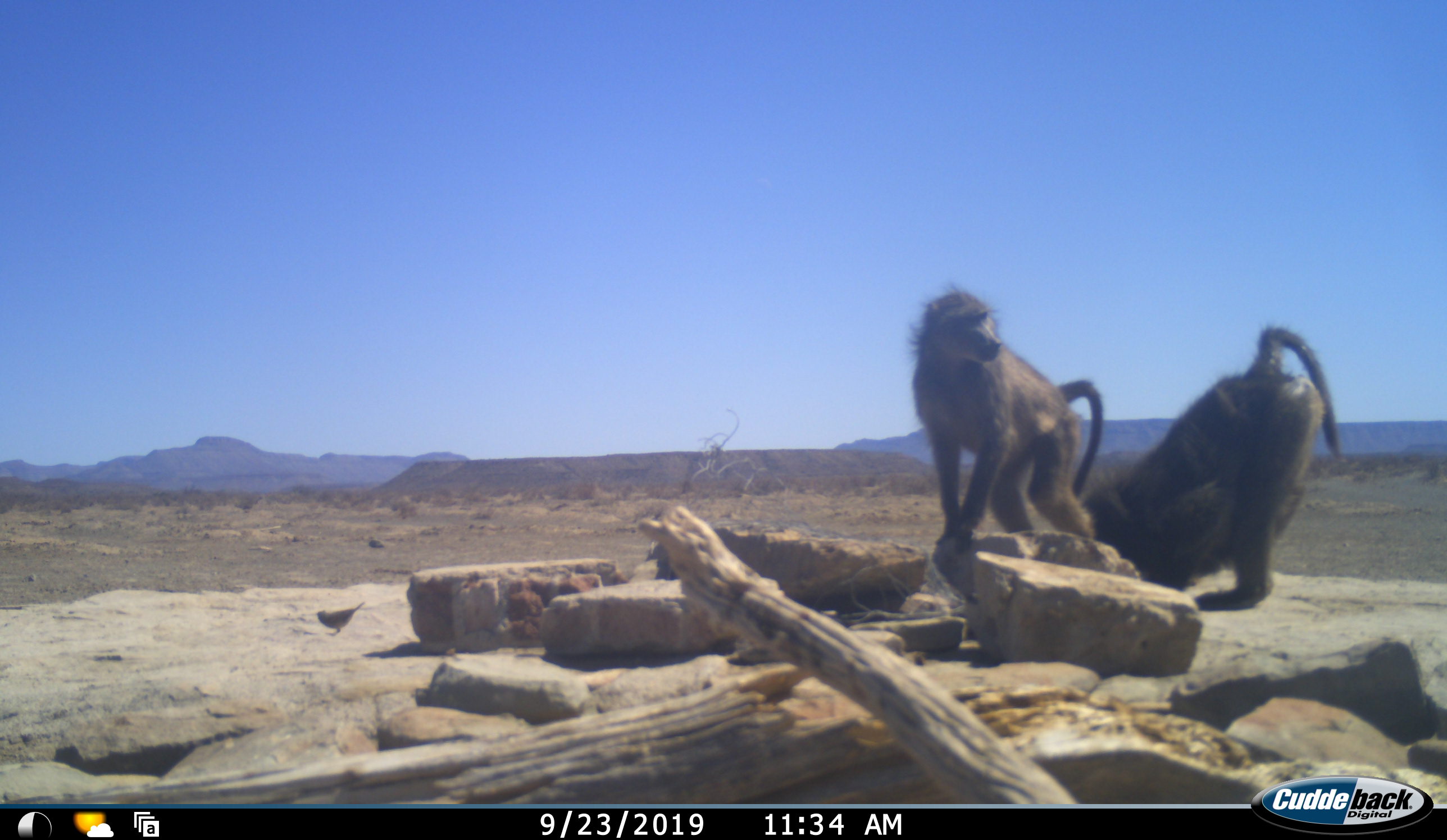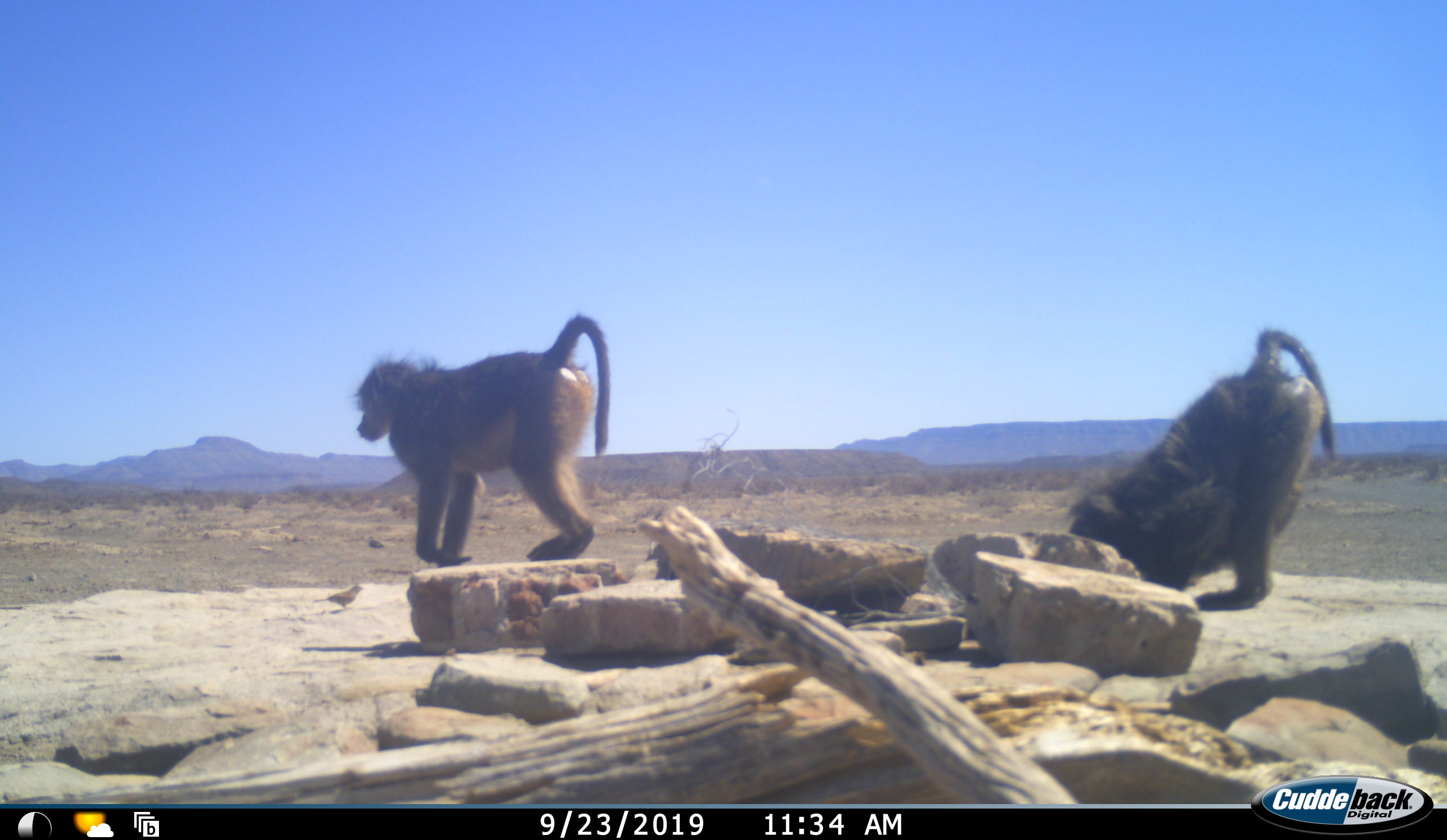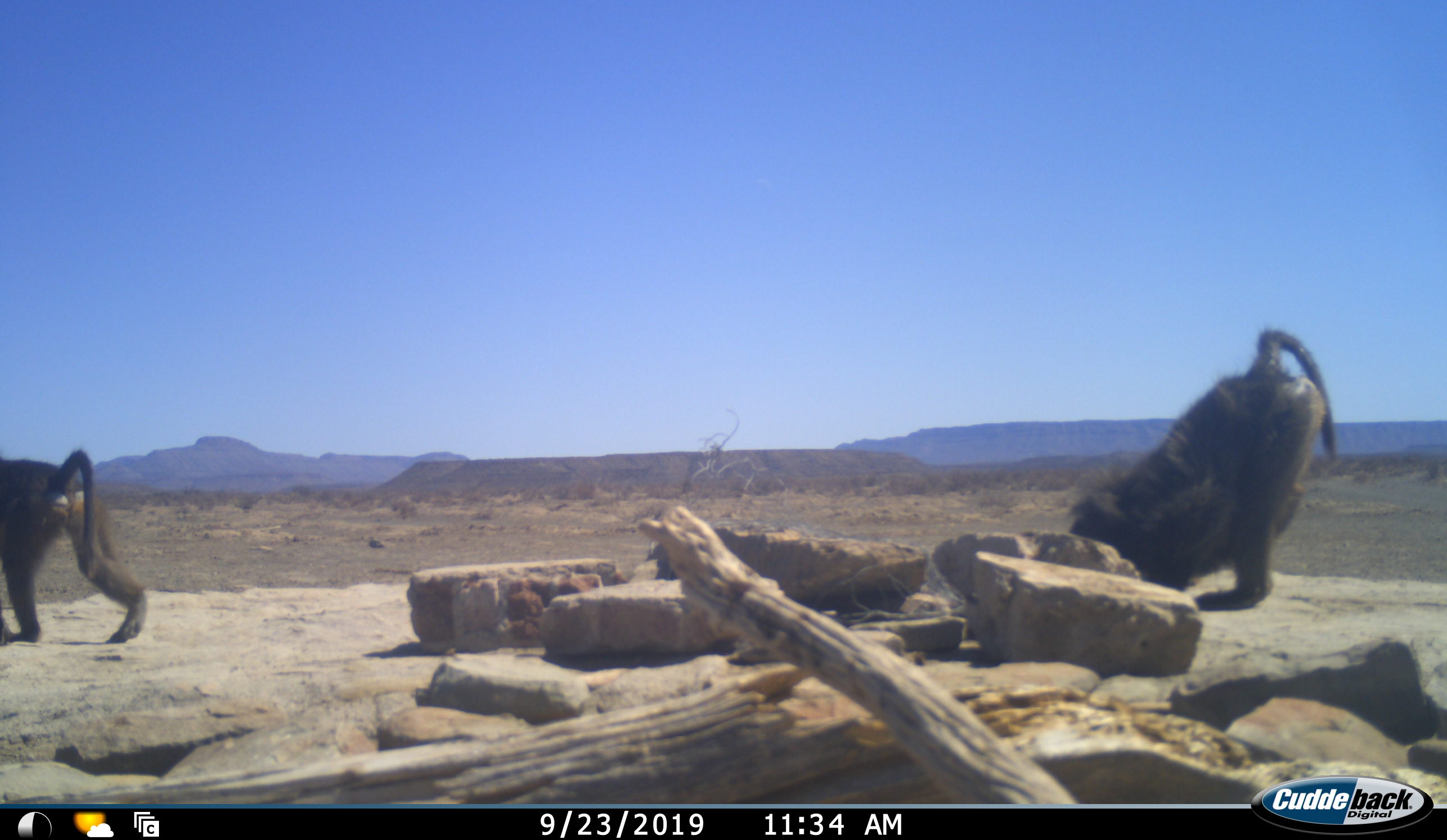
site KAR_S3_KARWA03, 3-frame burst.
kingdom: Animalia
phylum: Chordata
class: Mammalia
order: Primates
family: Cercopithecidae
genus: Papio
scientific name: Papio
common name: baboon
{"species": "baboon (Papio)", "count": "2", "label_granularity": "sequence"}